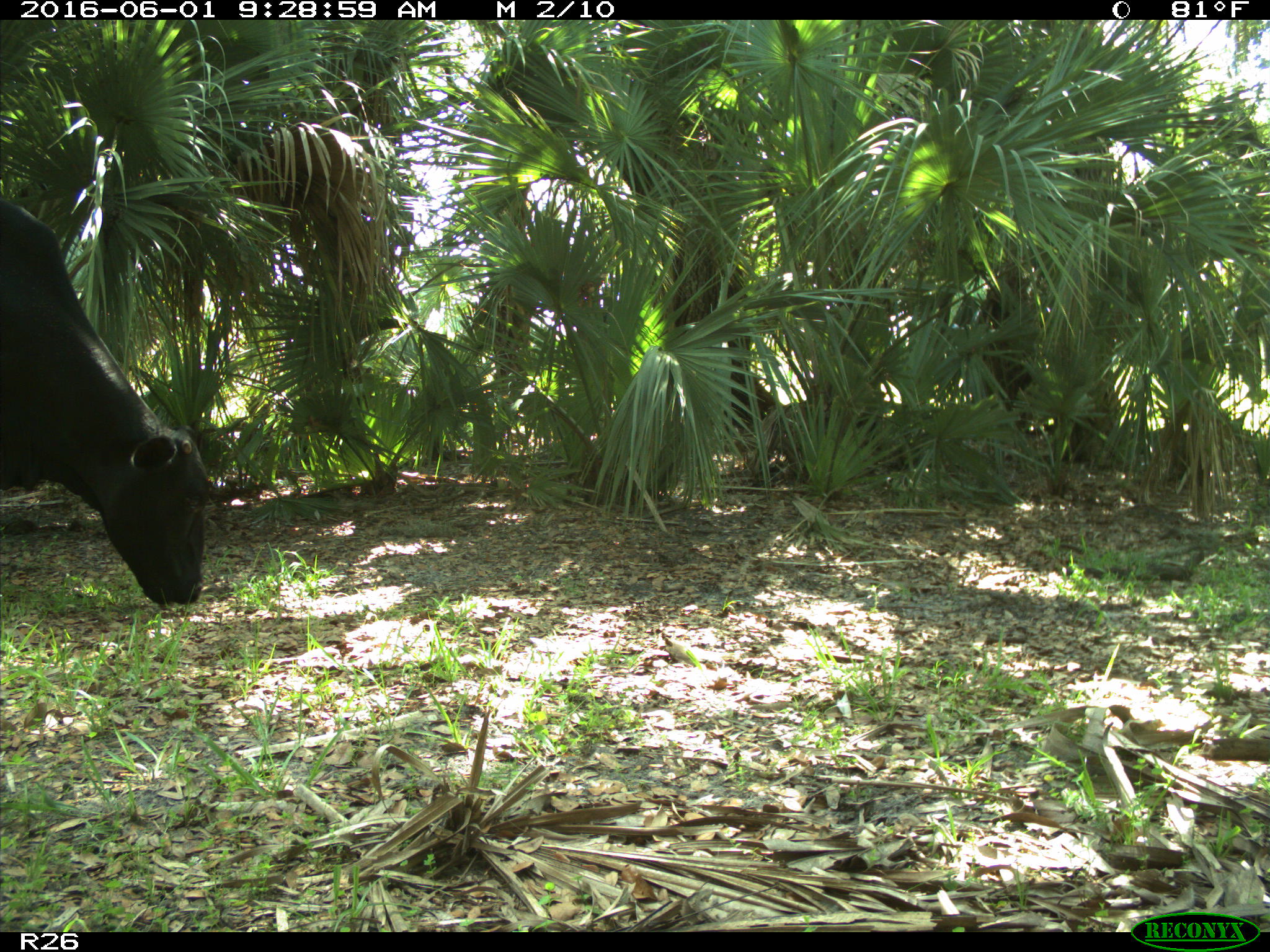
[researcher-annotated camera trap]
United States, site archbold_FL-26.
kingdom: Animalia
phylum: Chordata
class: Mammalia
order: Artiodactyla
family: Bovidae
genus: Bos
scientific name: Bos taurus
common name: domestic cow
Bos taurus (domestic cow).